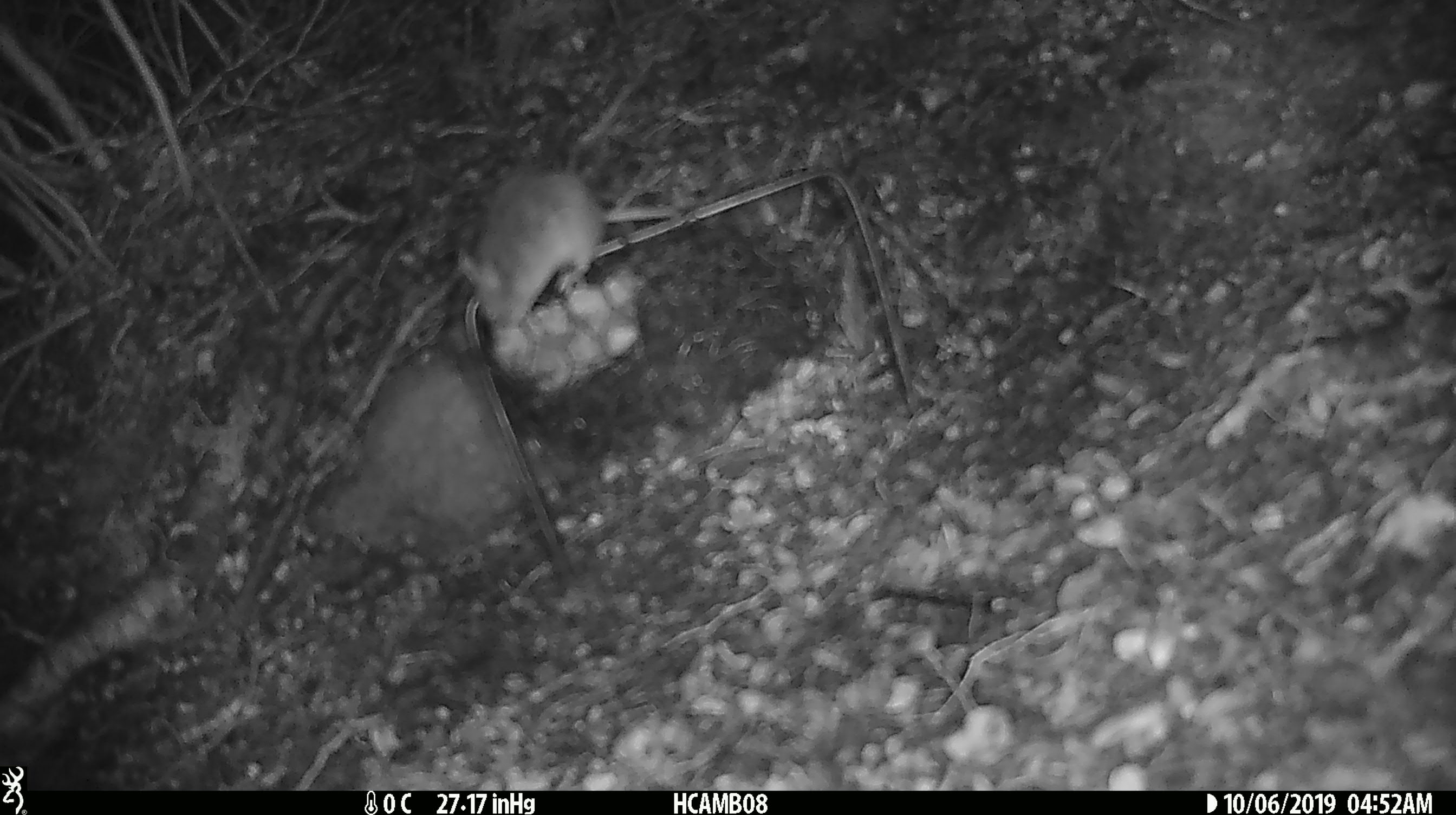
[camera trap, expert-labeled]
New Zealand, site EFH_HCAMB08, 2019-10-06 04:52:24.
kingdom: Animalia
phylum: Chordata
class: Mammalia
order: Rodentia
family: Muridae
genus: Mus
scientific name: Mus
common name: mouse